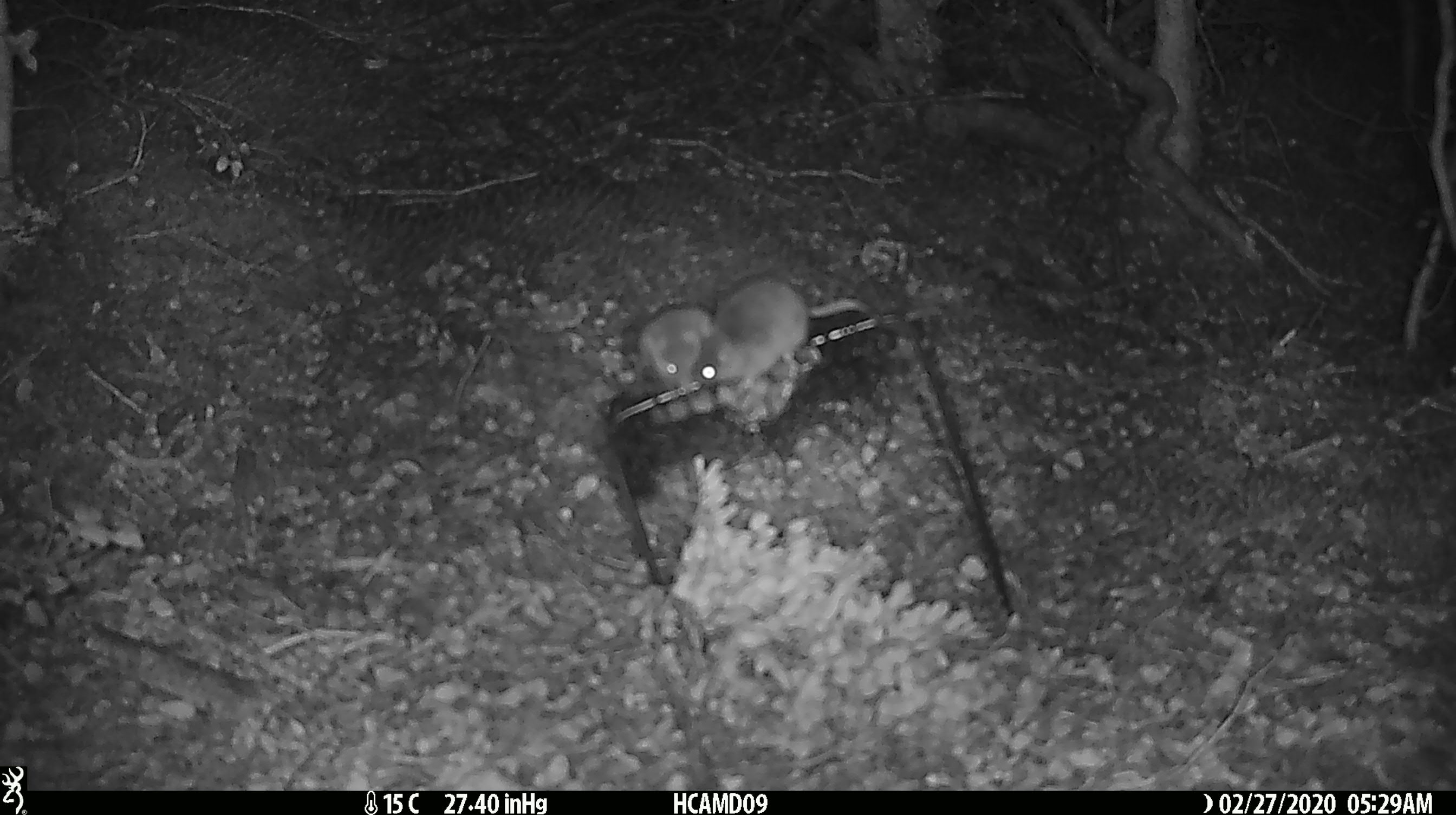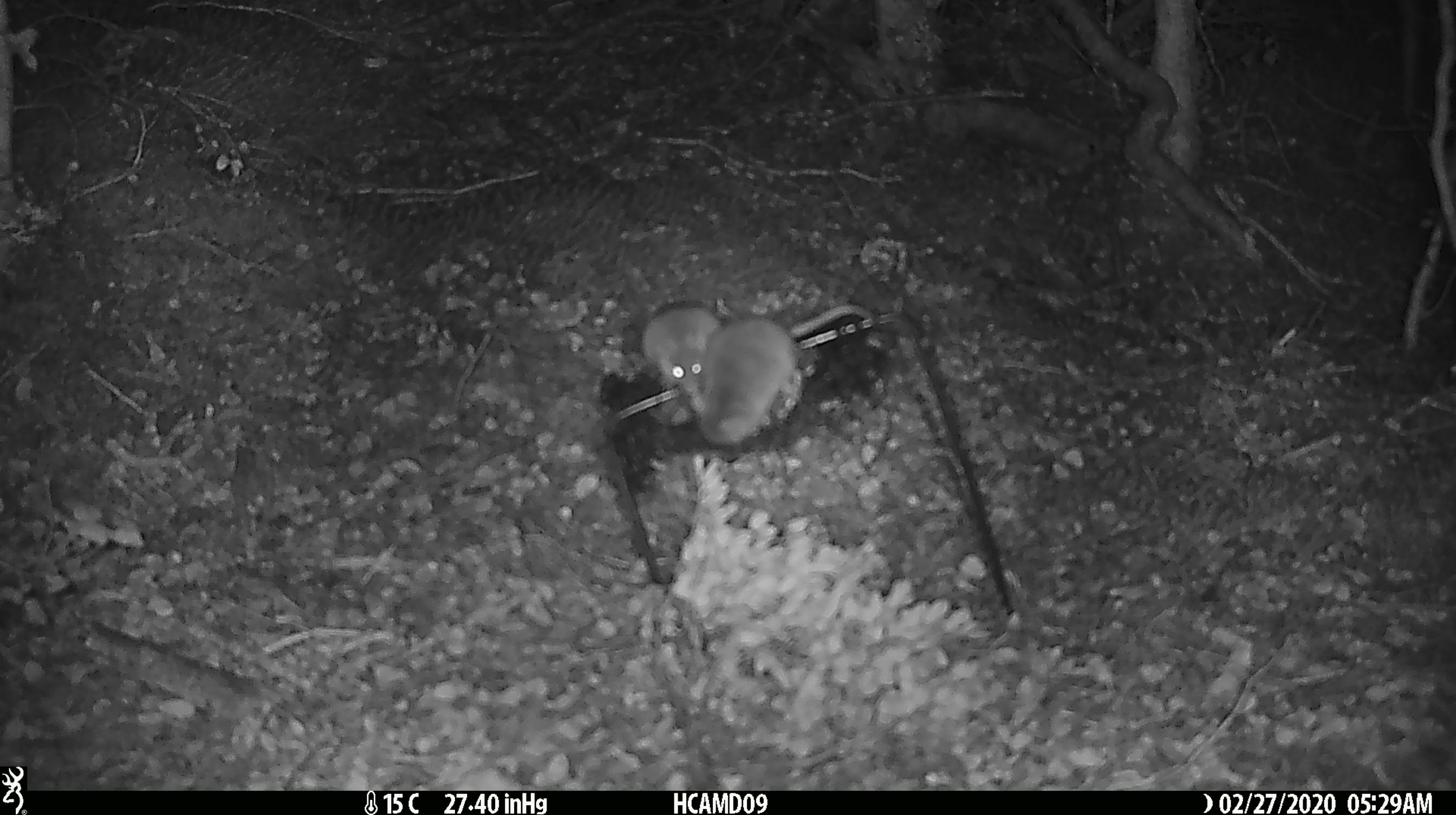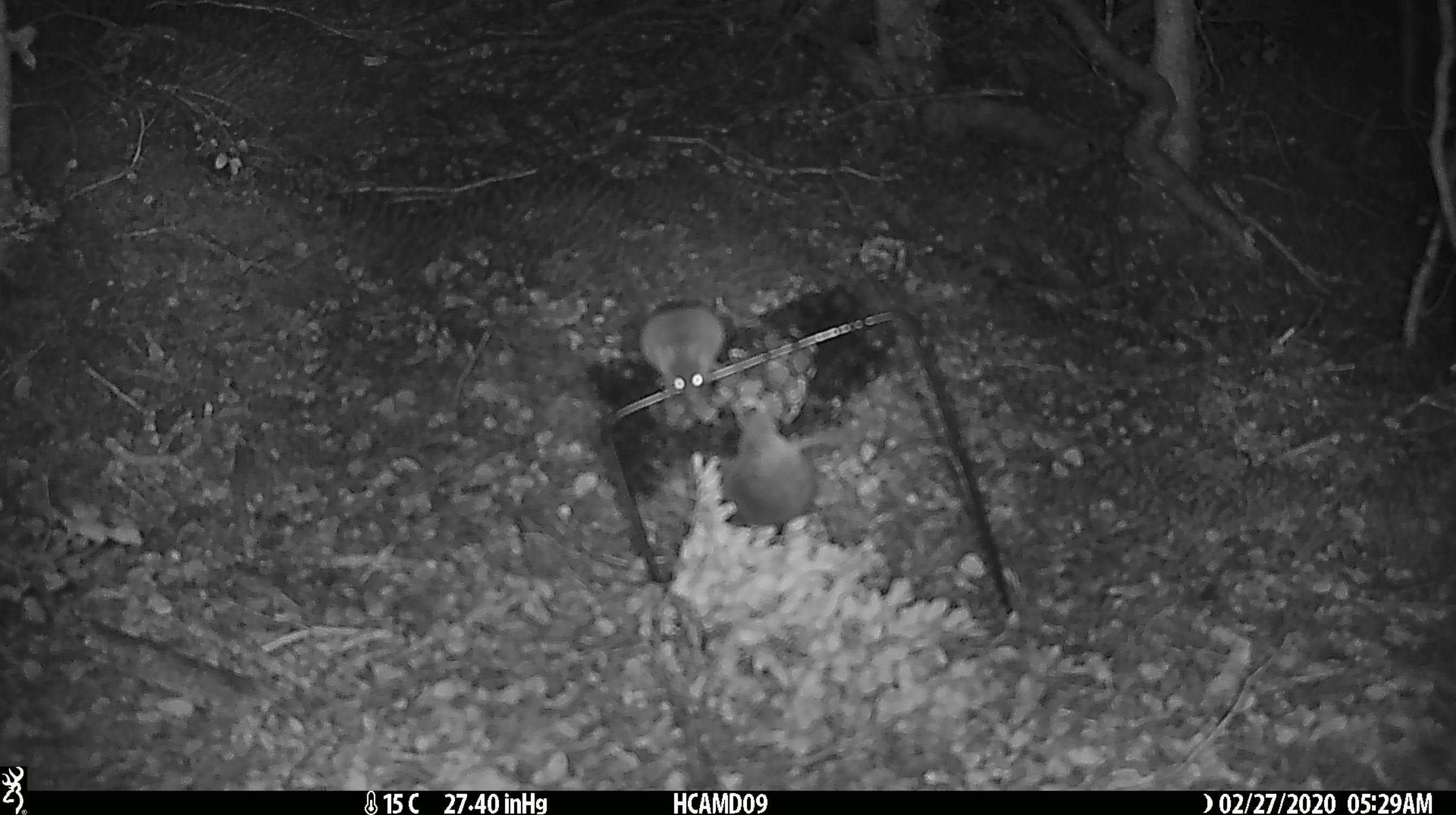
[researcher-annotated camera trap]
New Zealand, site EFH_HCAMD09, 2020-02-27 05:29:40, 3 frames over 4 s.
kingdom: Animalia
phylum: Chordata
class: Mammalia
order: Rodentia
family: Muridae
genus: Mus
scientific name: Mus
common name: mouse